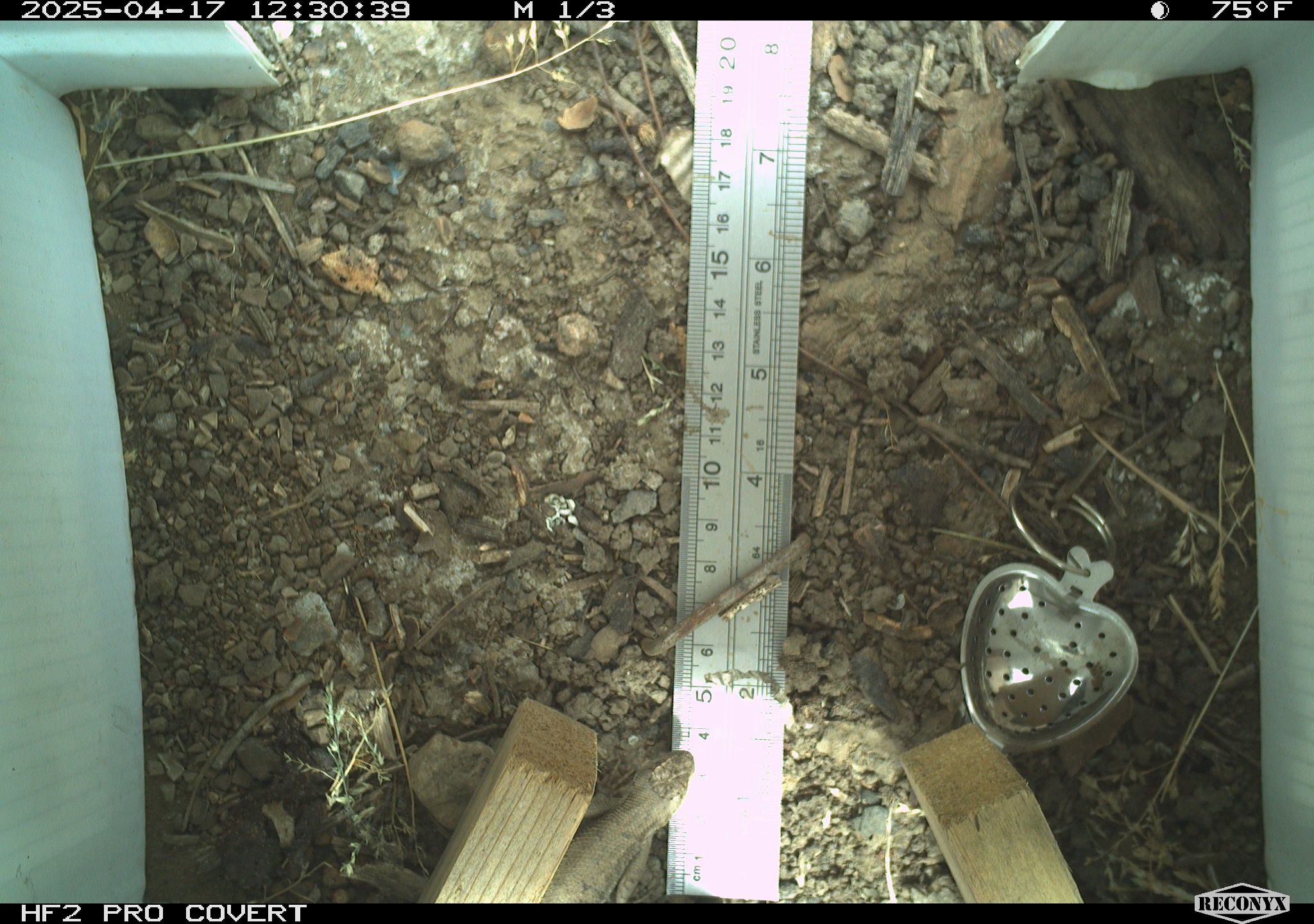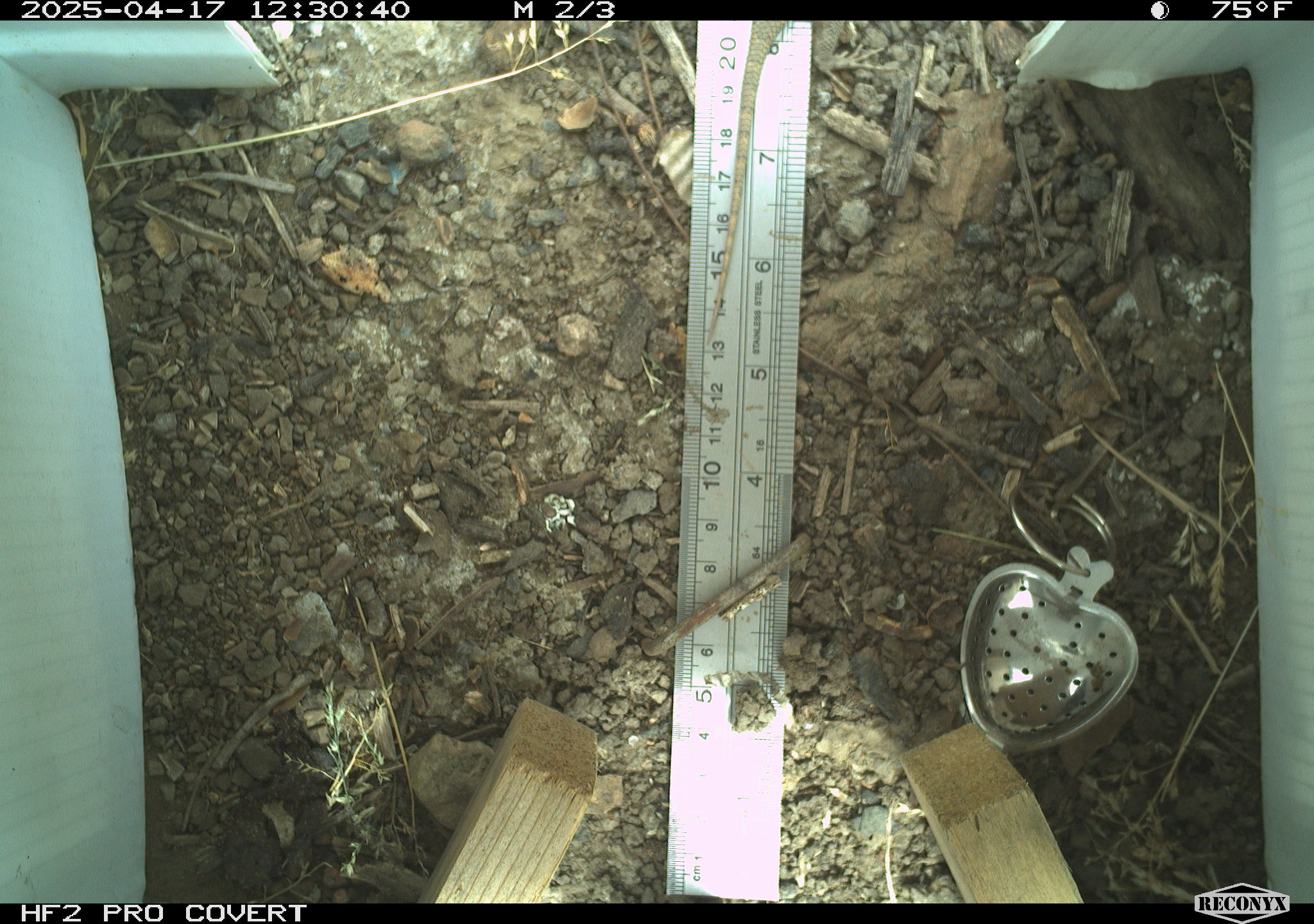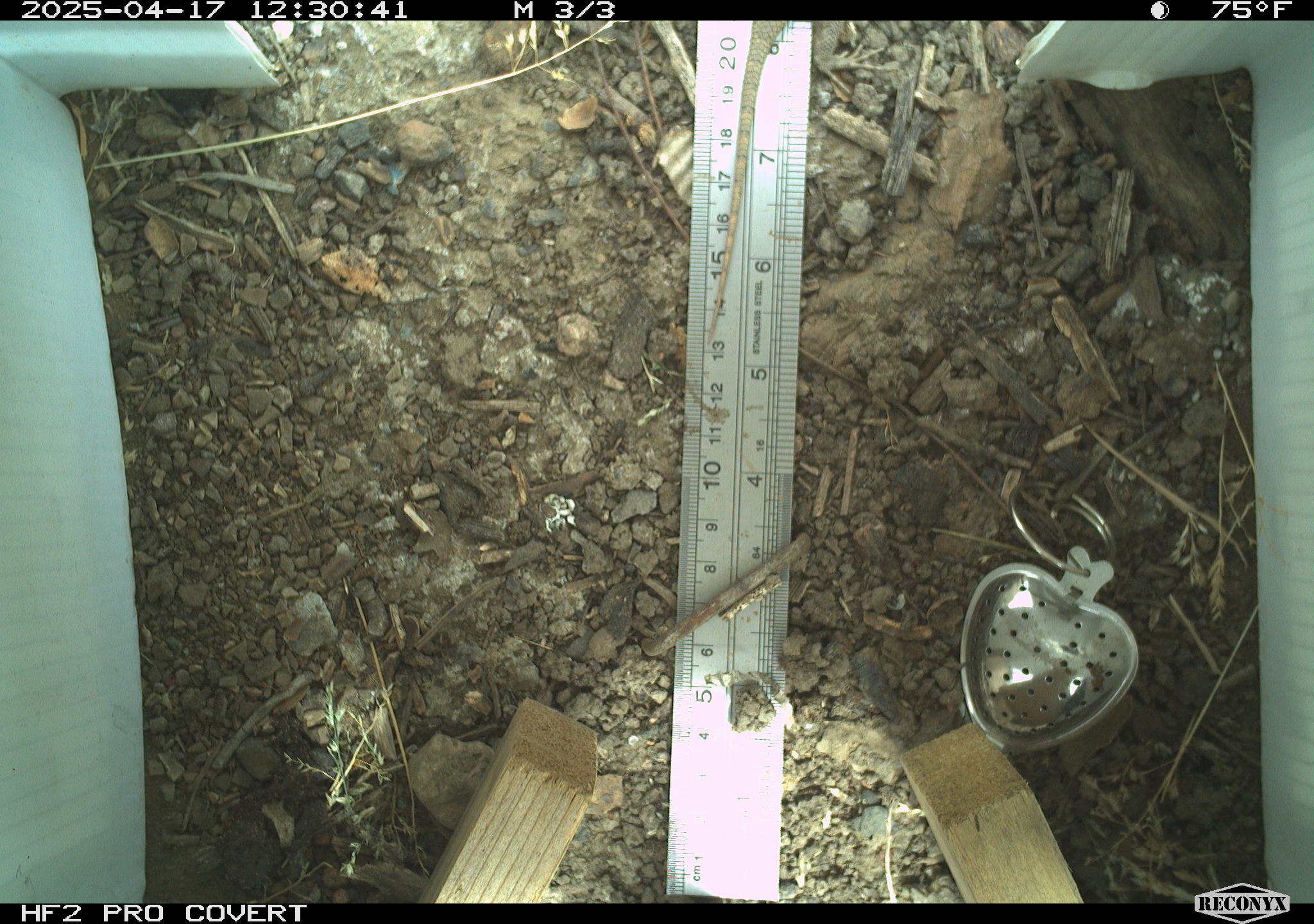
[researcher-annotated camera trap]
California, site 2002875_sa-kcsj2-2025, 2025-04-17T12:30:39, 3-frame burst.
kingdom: Animalia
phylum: Chordata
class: Reptilia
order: Squamata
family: Phrynosomatidae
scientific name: Phrynosomatidae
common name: north american spiny lizards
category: sceloporus/uta species